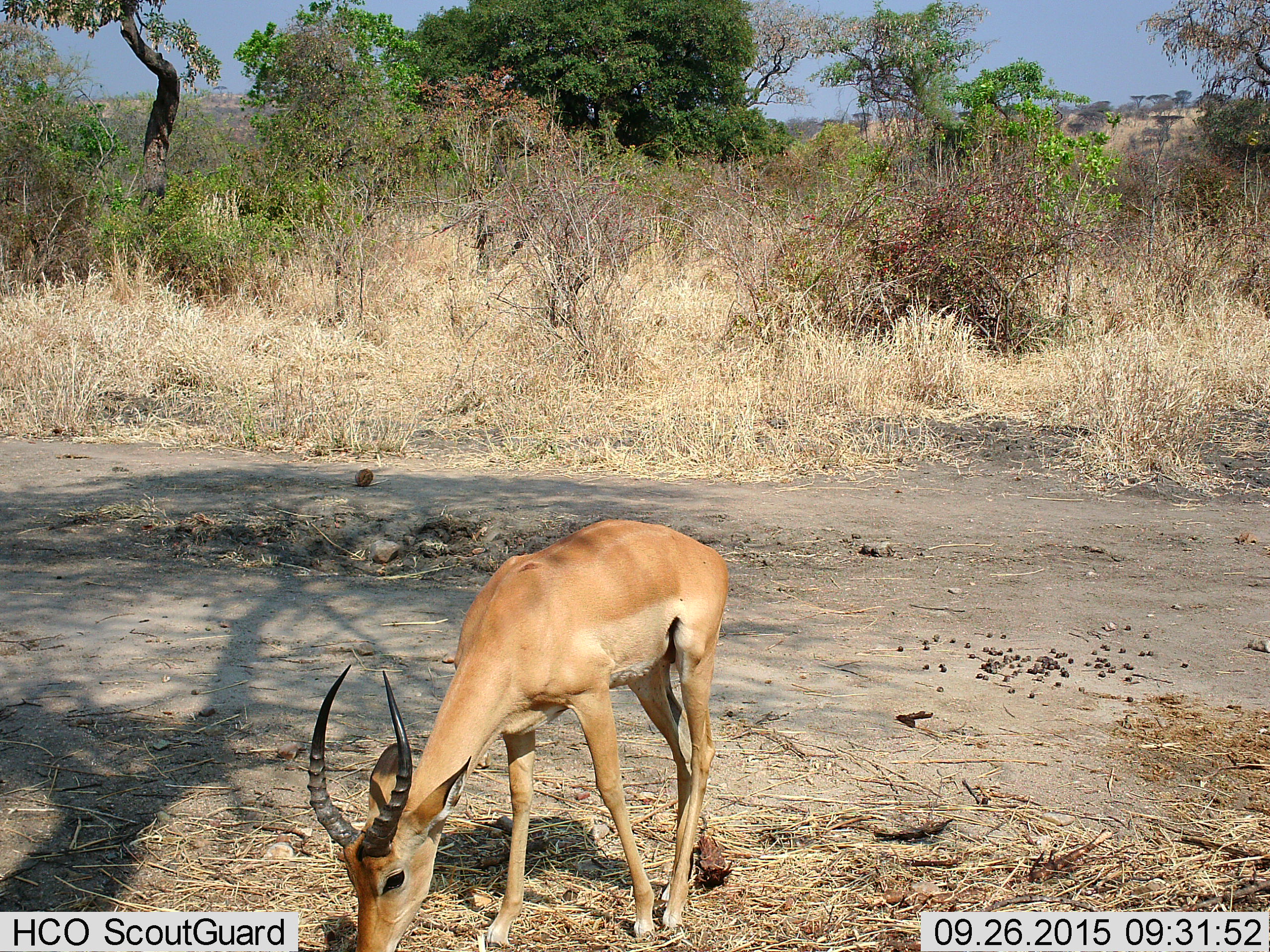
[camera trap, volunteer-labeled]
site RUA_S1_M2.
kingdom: Animalia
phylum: Chordata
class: Mammalia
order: Artiodactyla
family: Bovidae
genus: Aepyceros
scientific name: Aepyceros melampus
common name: impala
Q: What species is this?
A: Impala (Aepyceros melampus).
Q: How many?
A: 1.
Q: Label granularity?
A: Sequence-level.